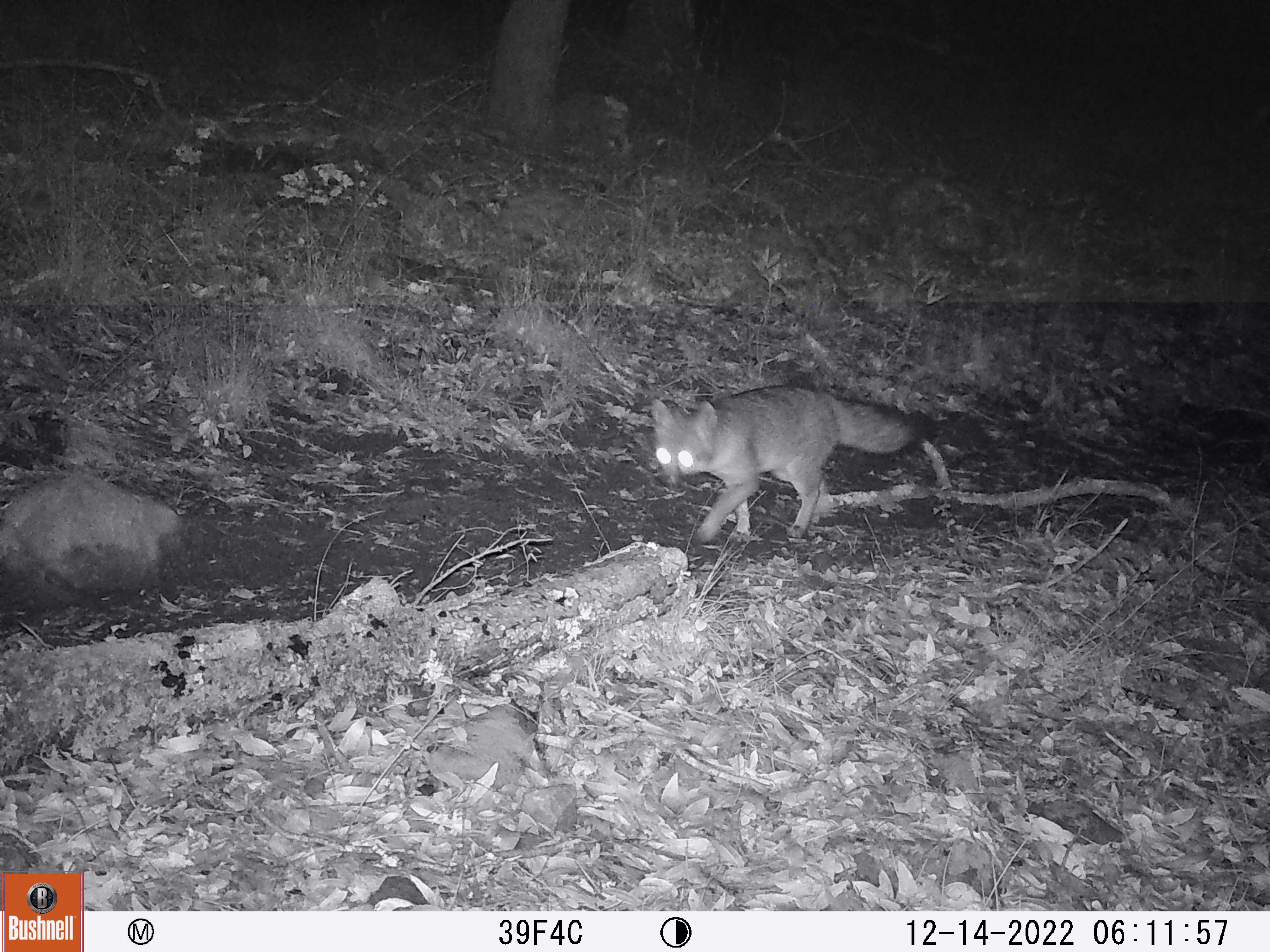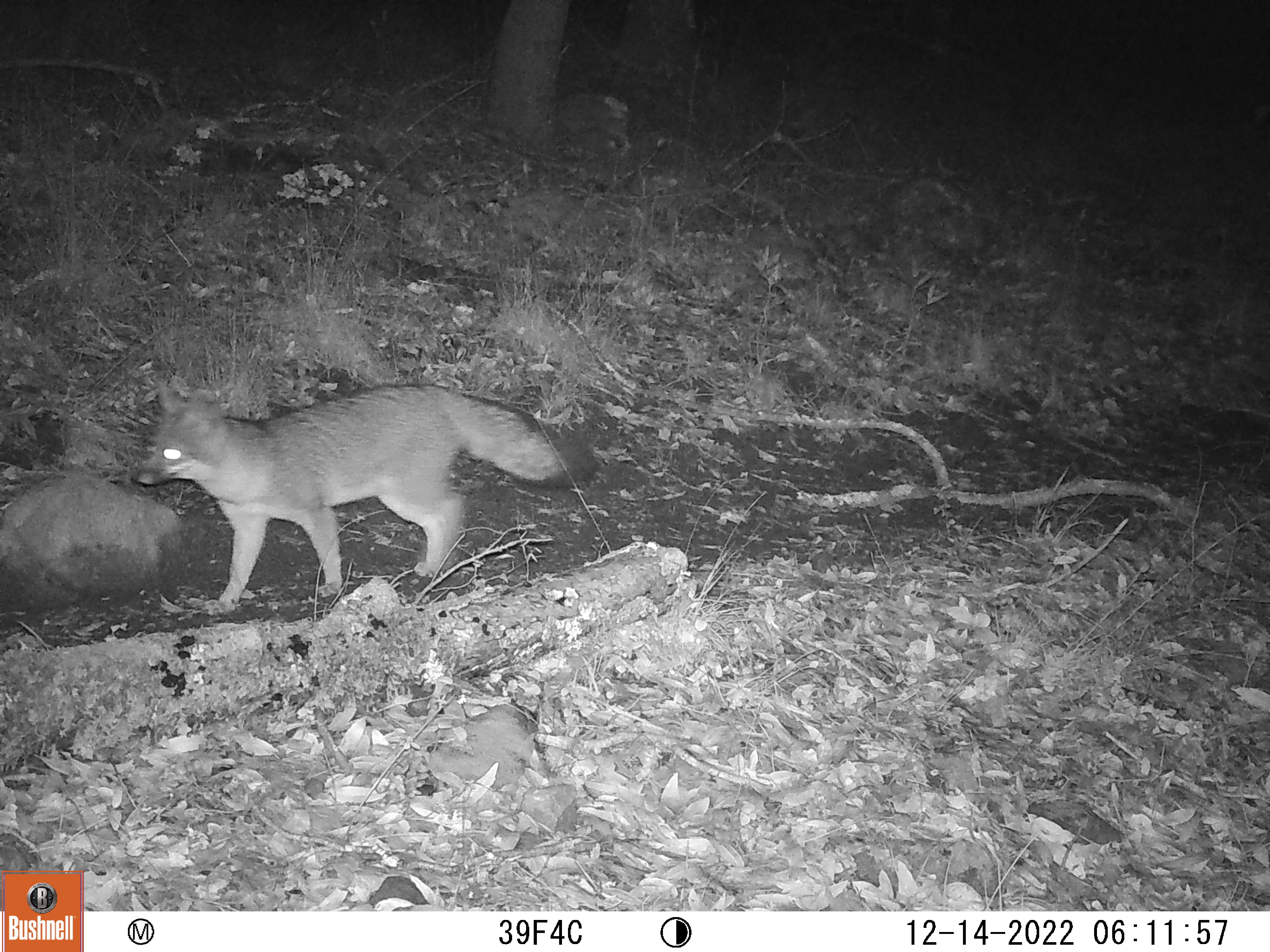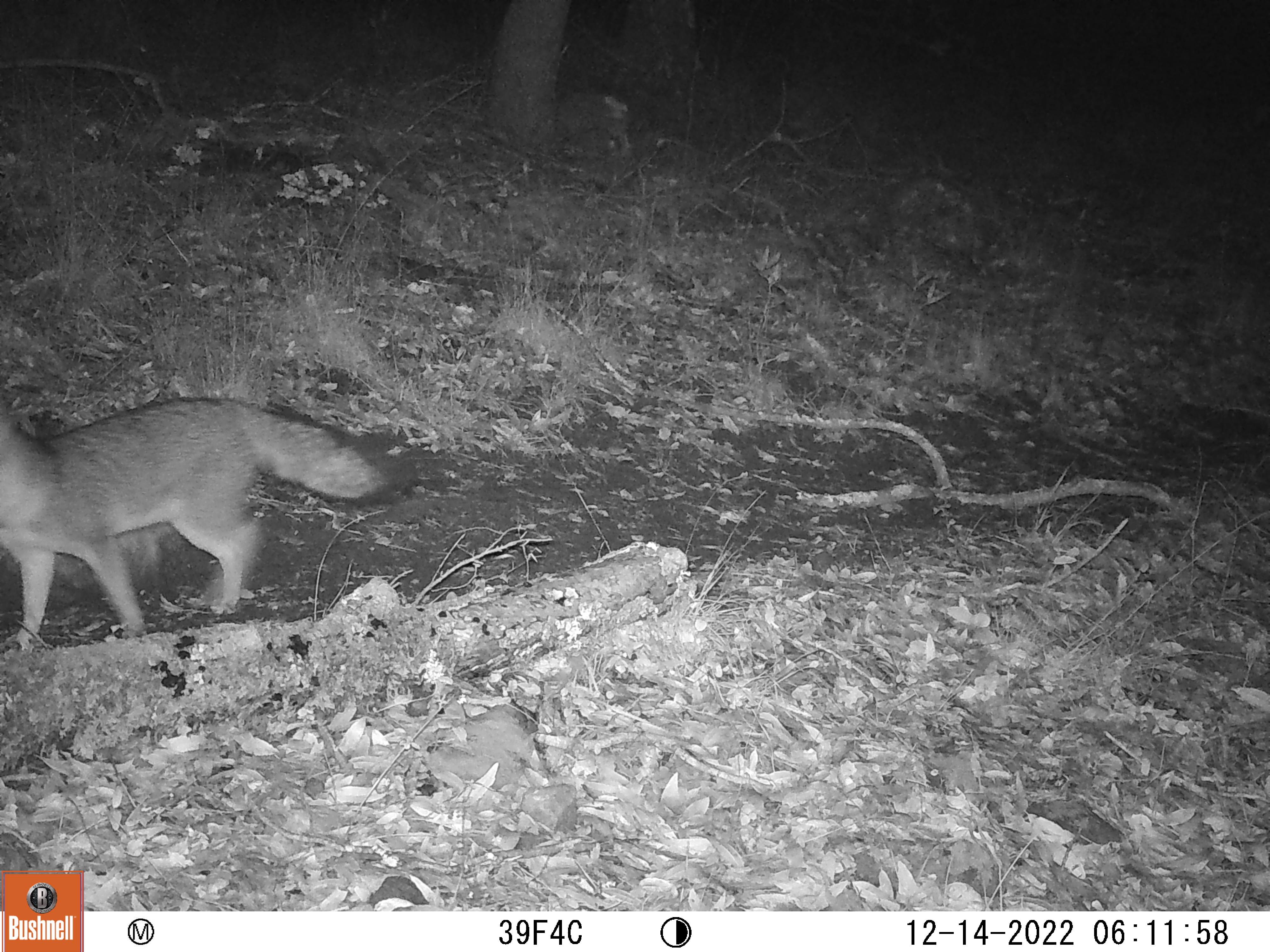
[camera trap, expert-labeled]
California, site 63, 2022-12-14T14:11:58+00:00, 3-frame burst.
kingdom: Animalia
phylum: Chordata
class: Mammalia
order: Carnivora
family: Canidae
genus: Urocyon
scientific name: Urocyon cinereoargenteus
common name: gray fox